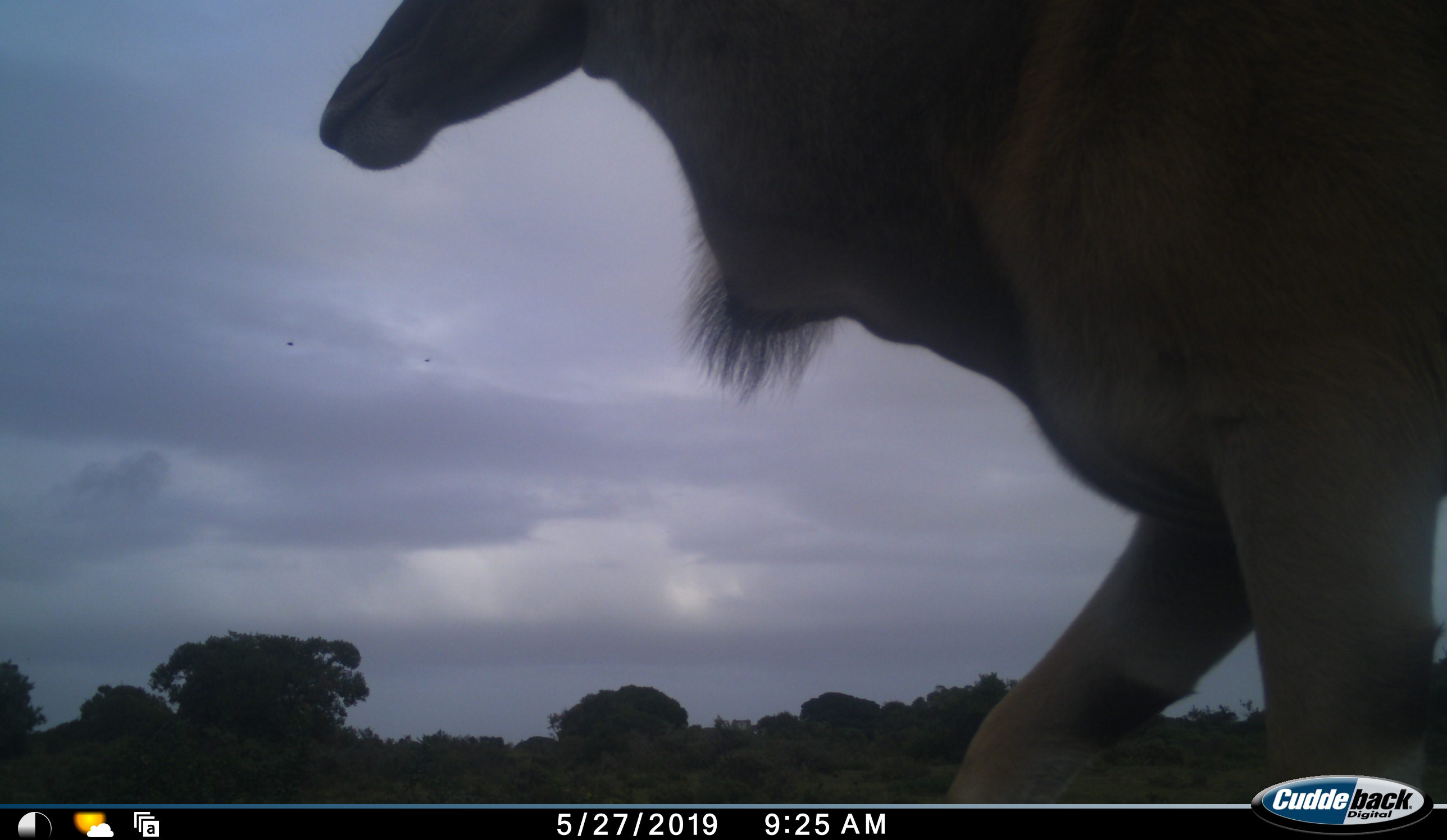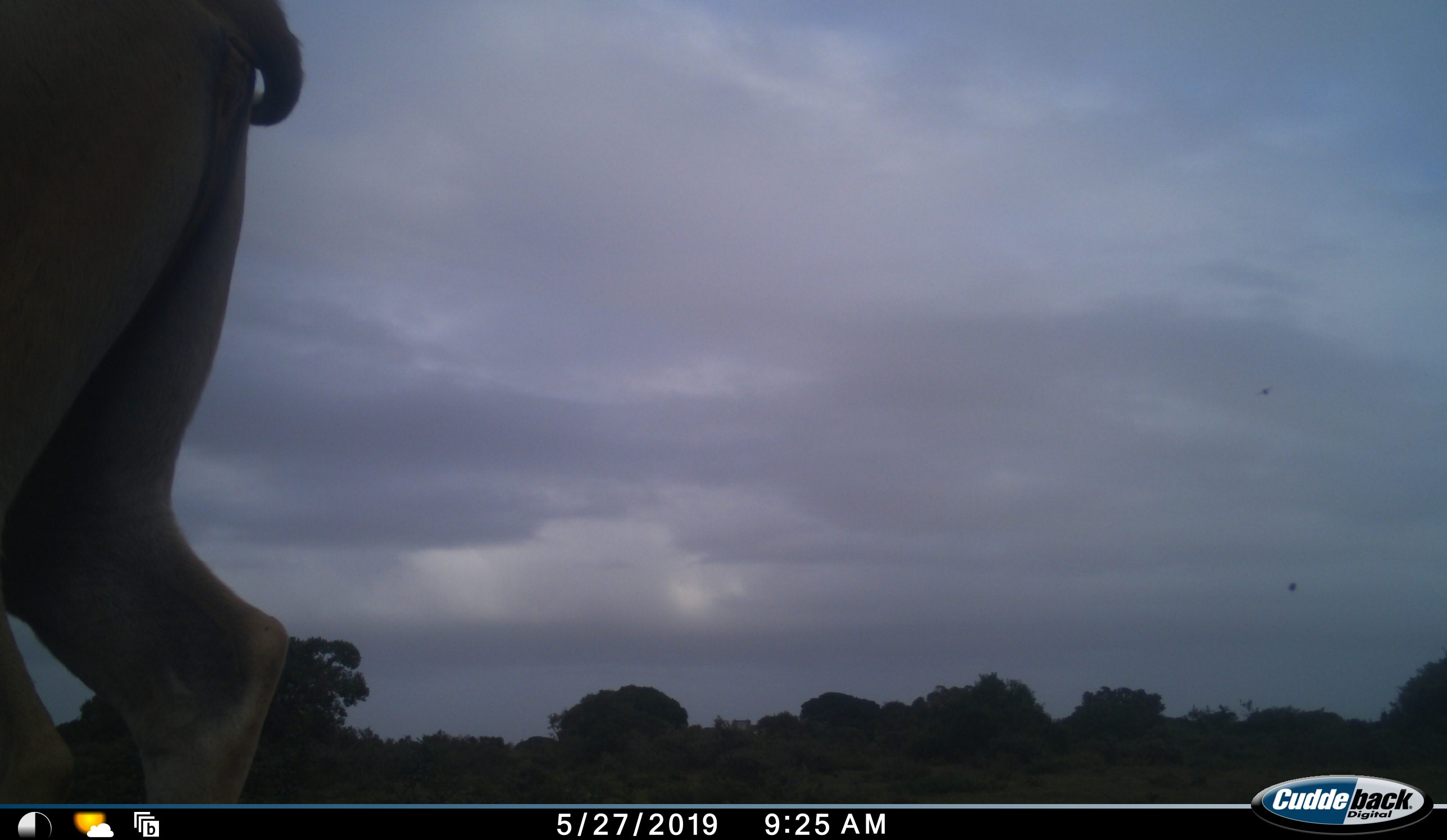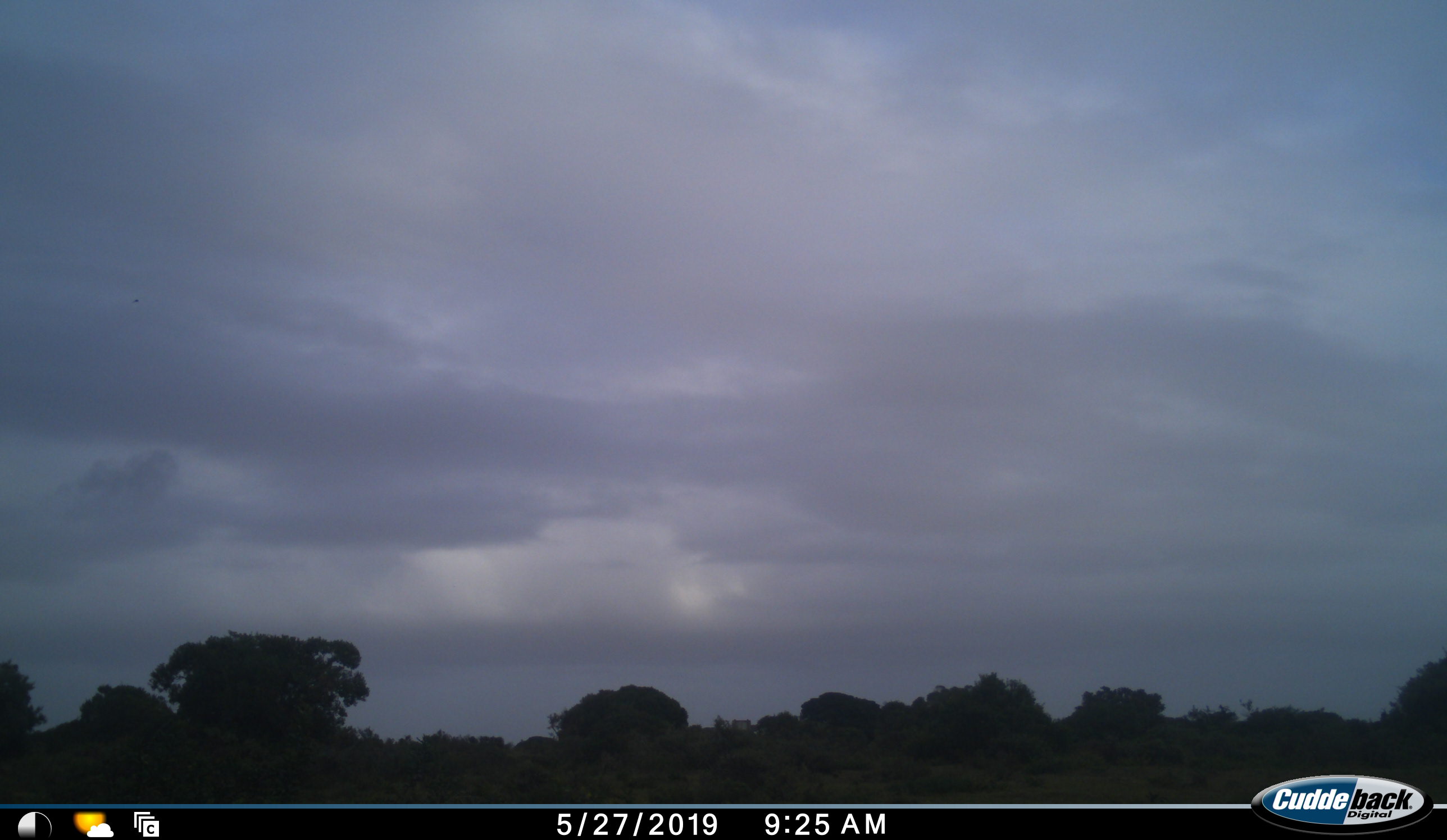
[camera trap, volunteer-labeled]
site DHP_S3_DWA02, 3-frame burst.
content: unidentified animal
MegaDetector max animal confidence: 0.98